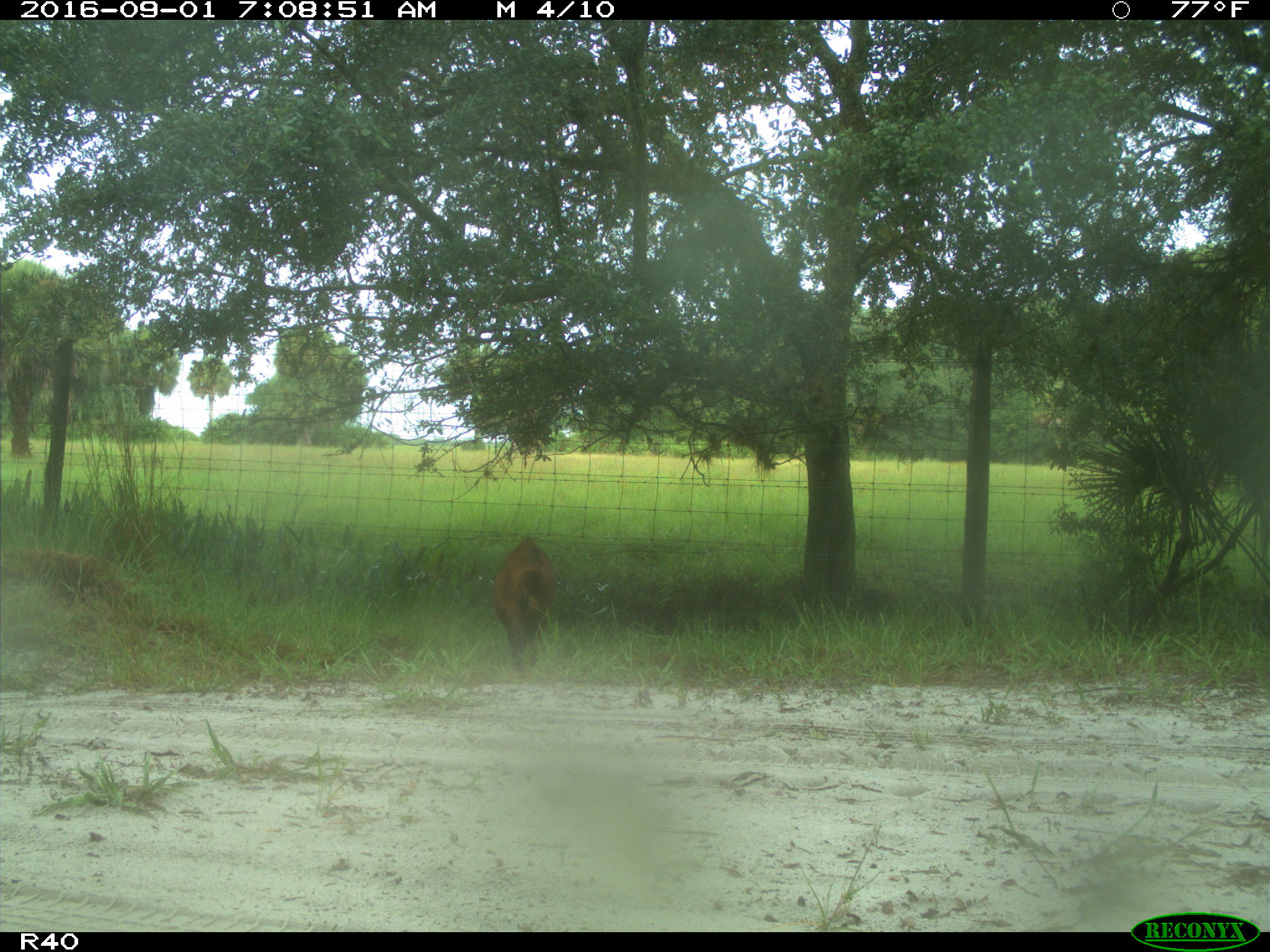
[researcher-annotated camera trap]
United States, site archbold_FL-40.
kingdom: Animalia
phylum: Chordata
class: Mammalia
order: Artiodactyla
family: Suidae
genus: Sus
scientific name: Sus scrofa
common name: wild boar